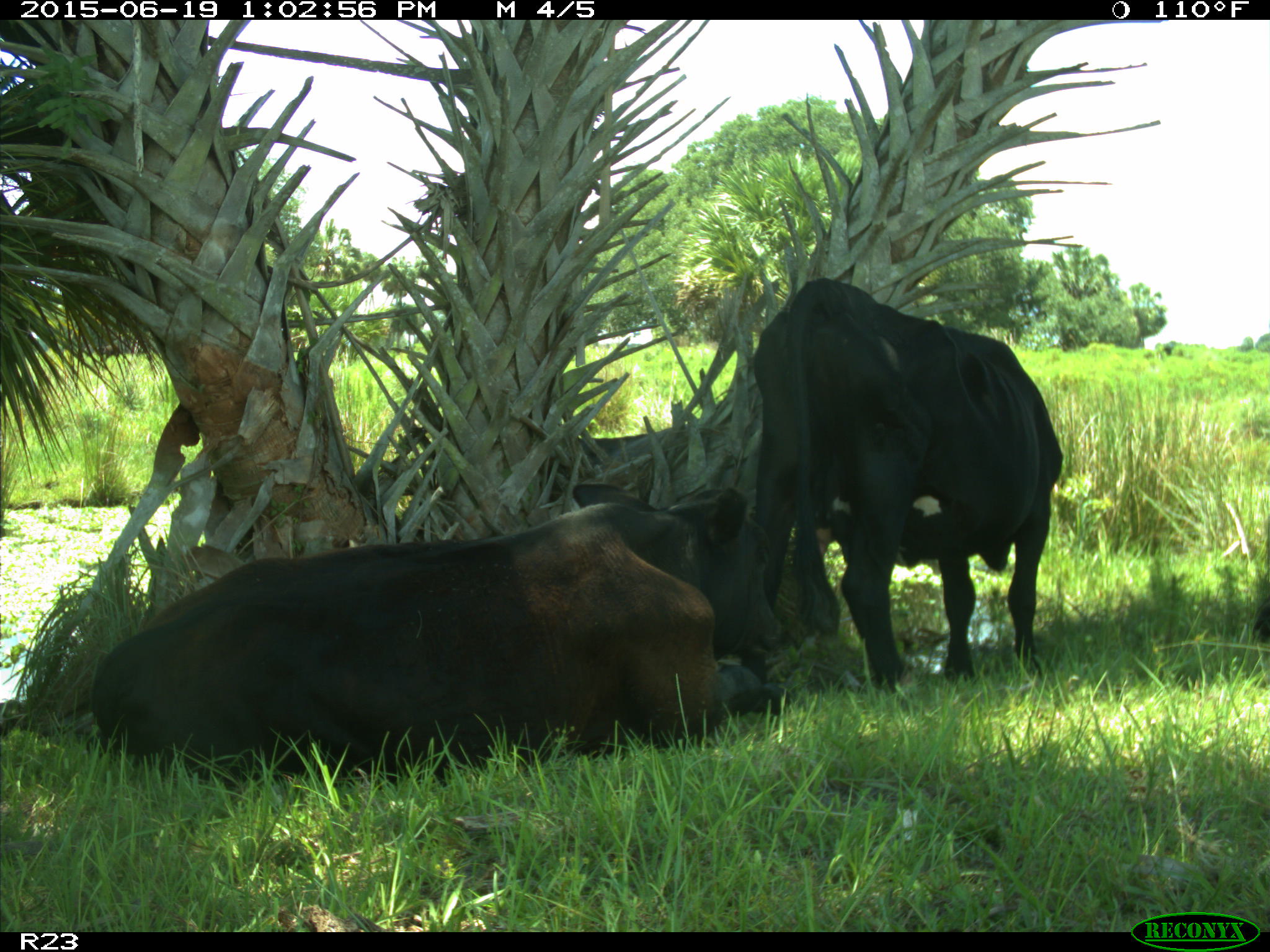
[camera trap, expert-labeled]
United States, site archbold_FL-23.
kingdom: Animalia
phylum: Chordata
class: Mammalia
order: Artiodactyla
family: Suidae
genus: Sus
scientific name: Sus scrofa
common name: wild boar